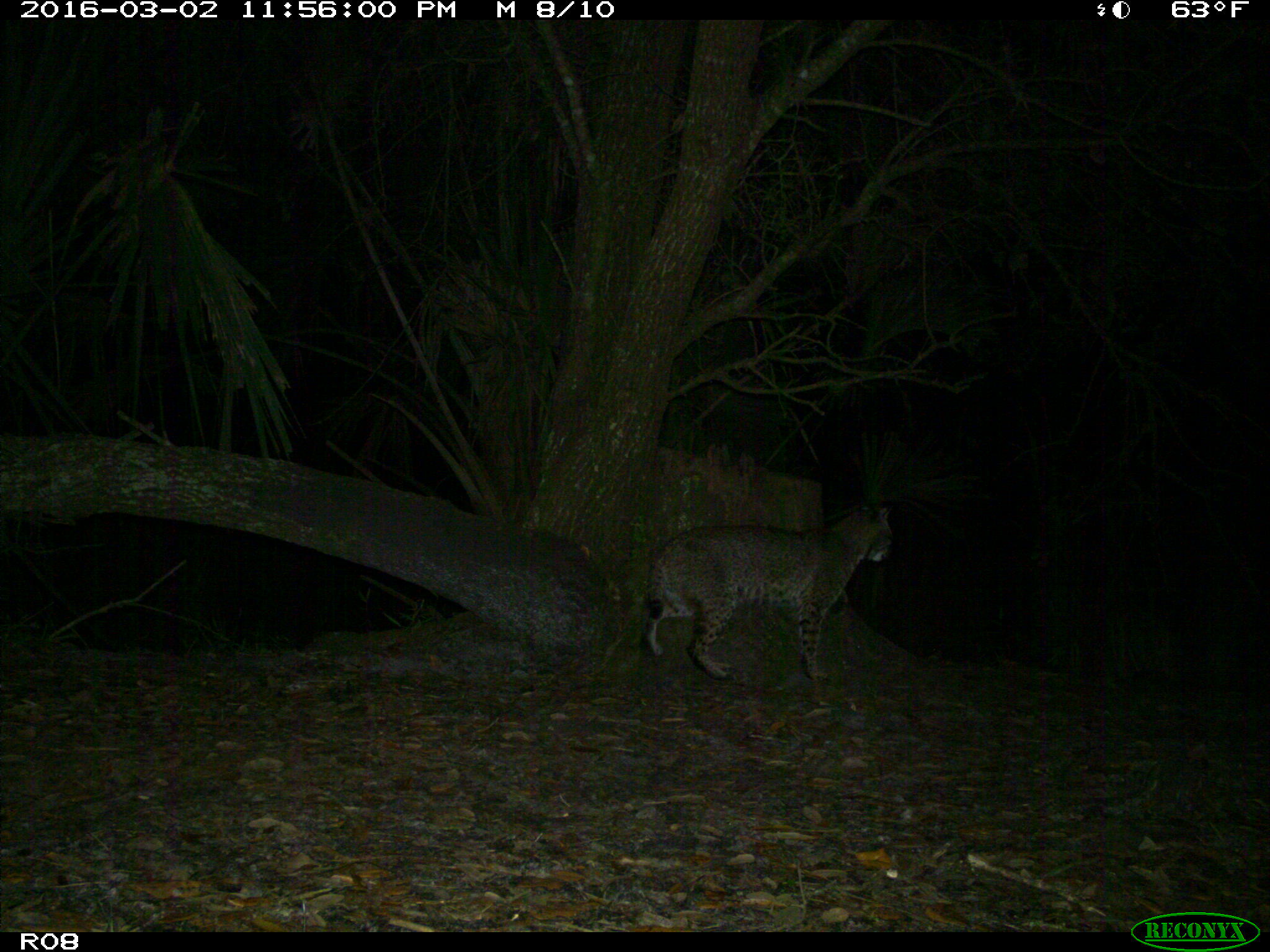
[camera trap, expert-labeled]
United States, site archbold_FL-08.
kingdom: Animalia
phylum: Chordata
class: Mammalia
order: Carnivora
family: Felidae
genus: Lynx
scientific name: Lynx rufus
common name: bobcat